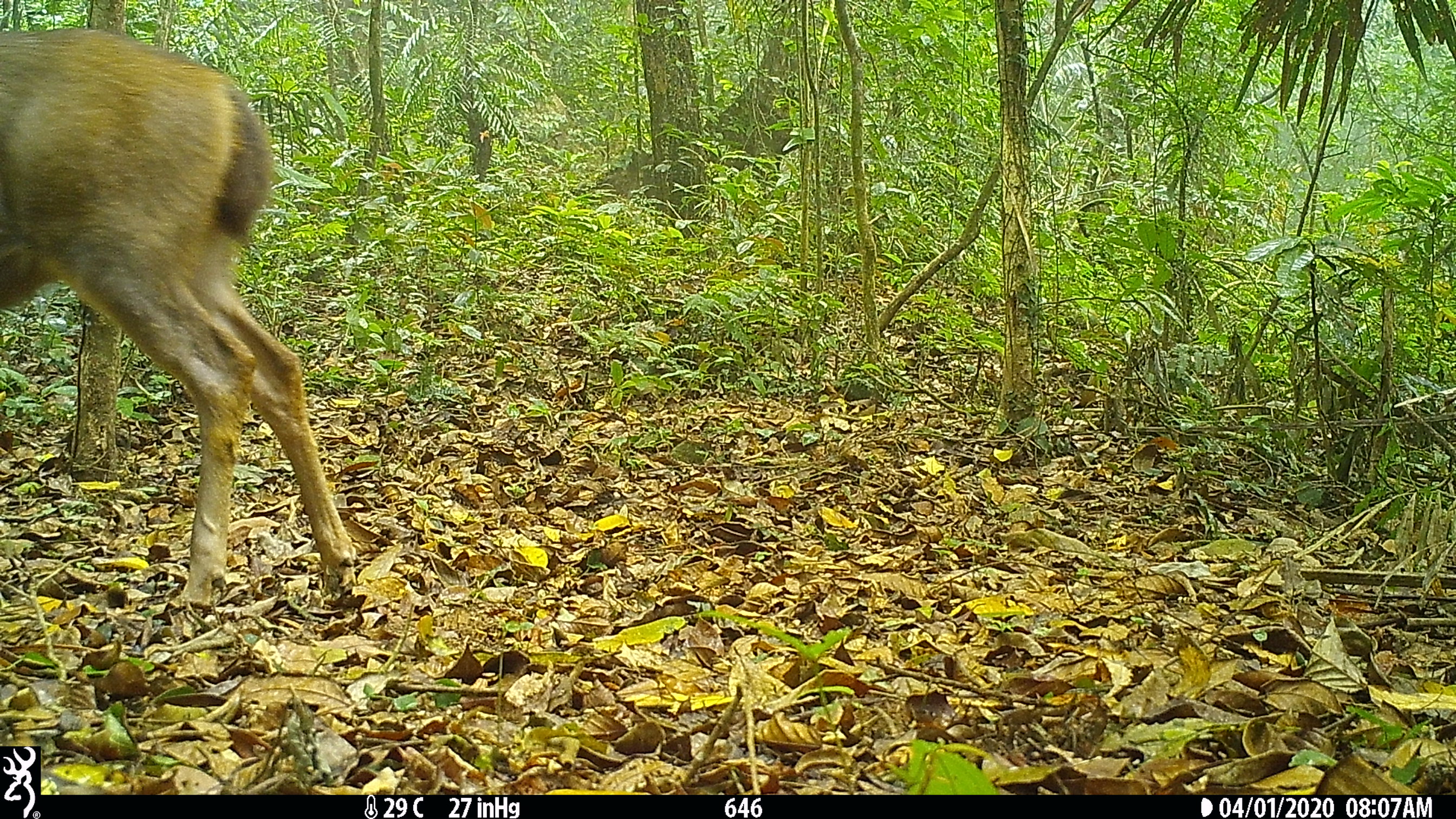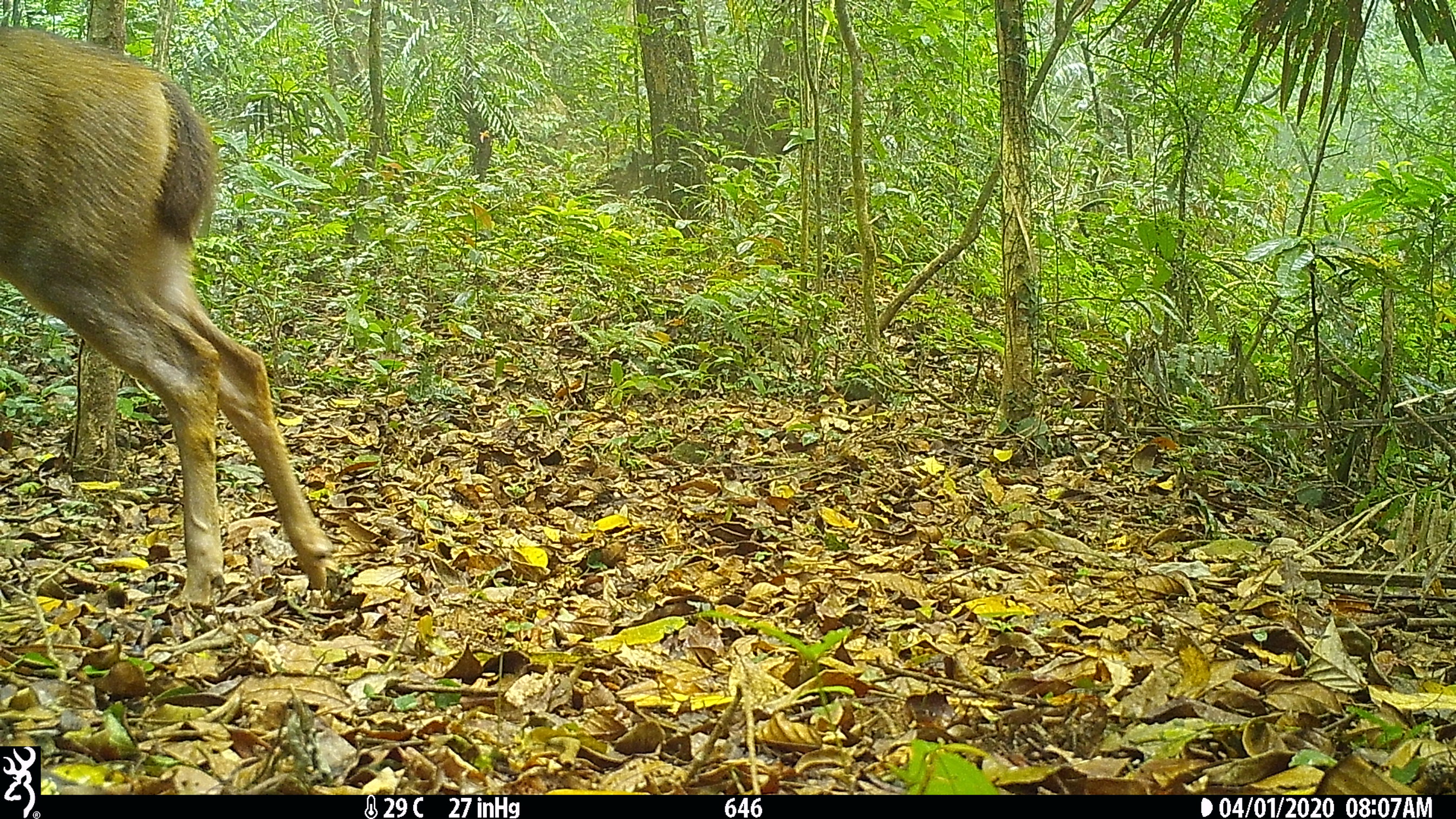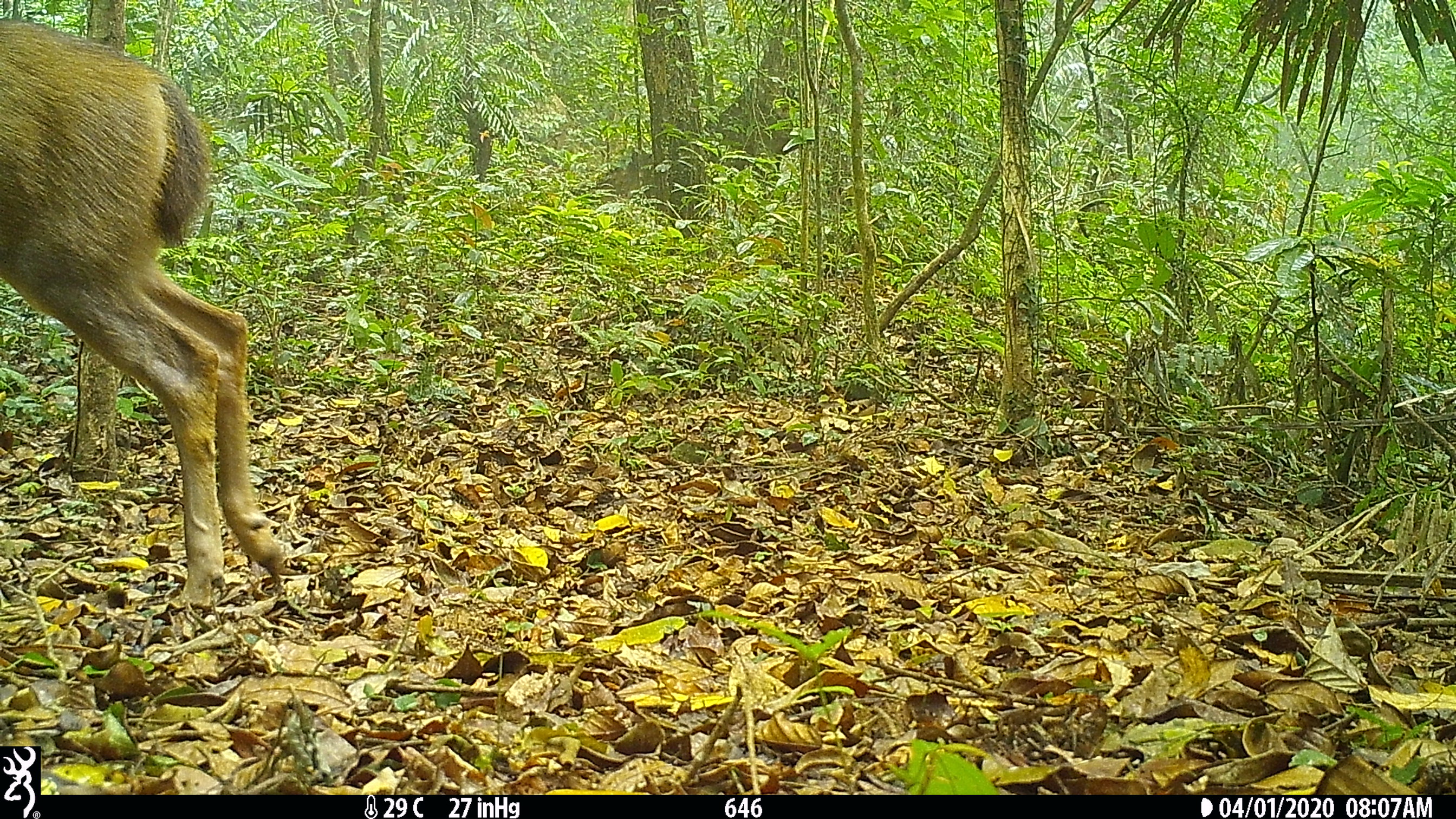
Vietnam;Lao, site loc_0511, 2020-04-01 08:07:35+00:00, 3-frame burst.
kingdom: Animalia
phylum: Chordata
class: Mammalia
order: Artiodactyla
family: Cervidae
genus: Rusa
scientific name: Rusa unicolor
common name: sambar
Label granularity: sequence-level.